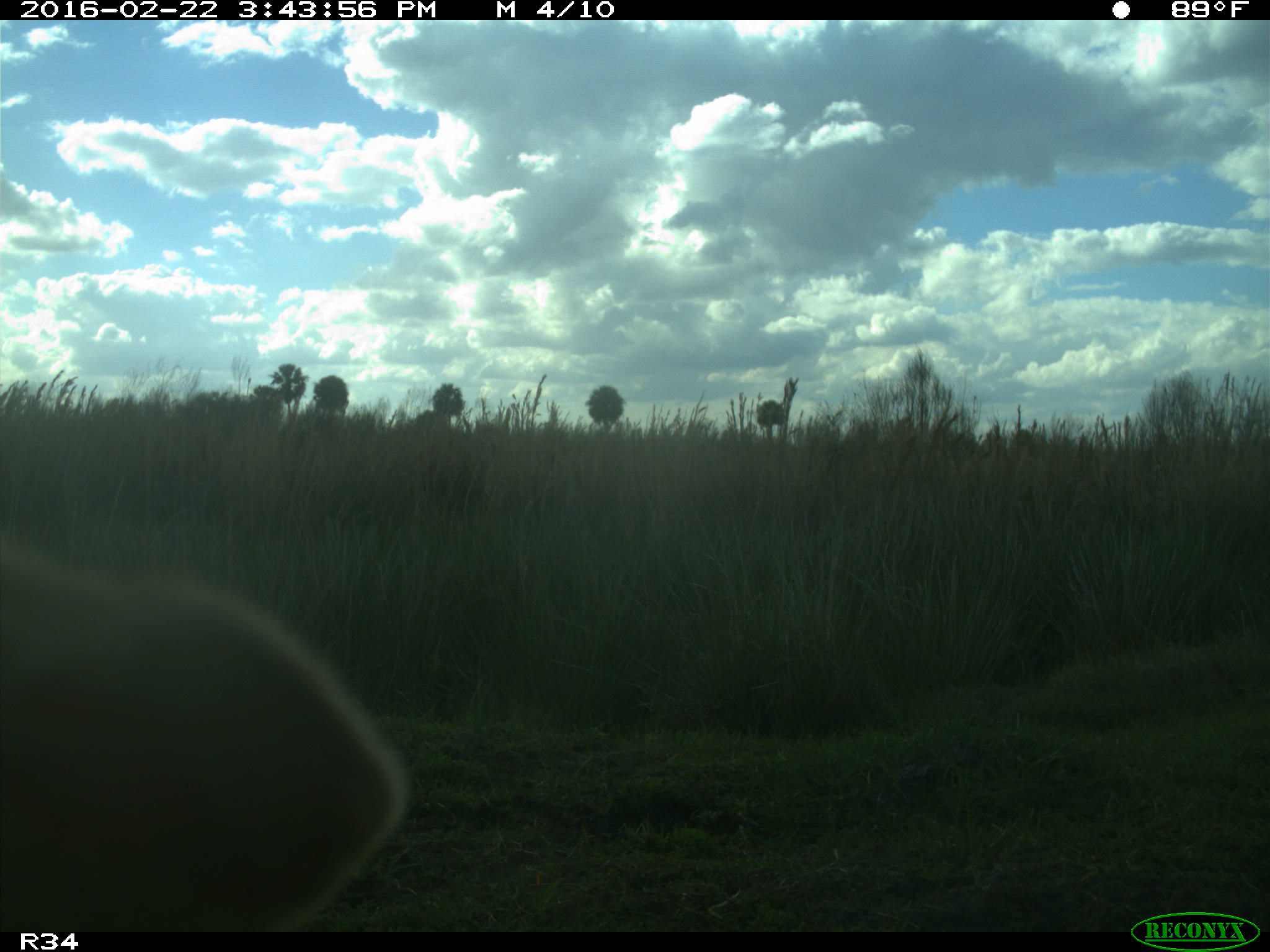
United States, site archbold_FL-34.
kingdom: Animalia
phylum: Chordata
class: Mammalia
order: Artiodactyla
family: Bovidae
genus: Bos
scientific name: Bos taurus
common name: domestic cow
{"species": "Bos taurus (domestic cow)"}